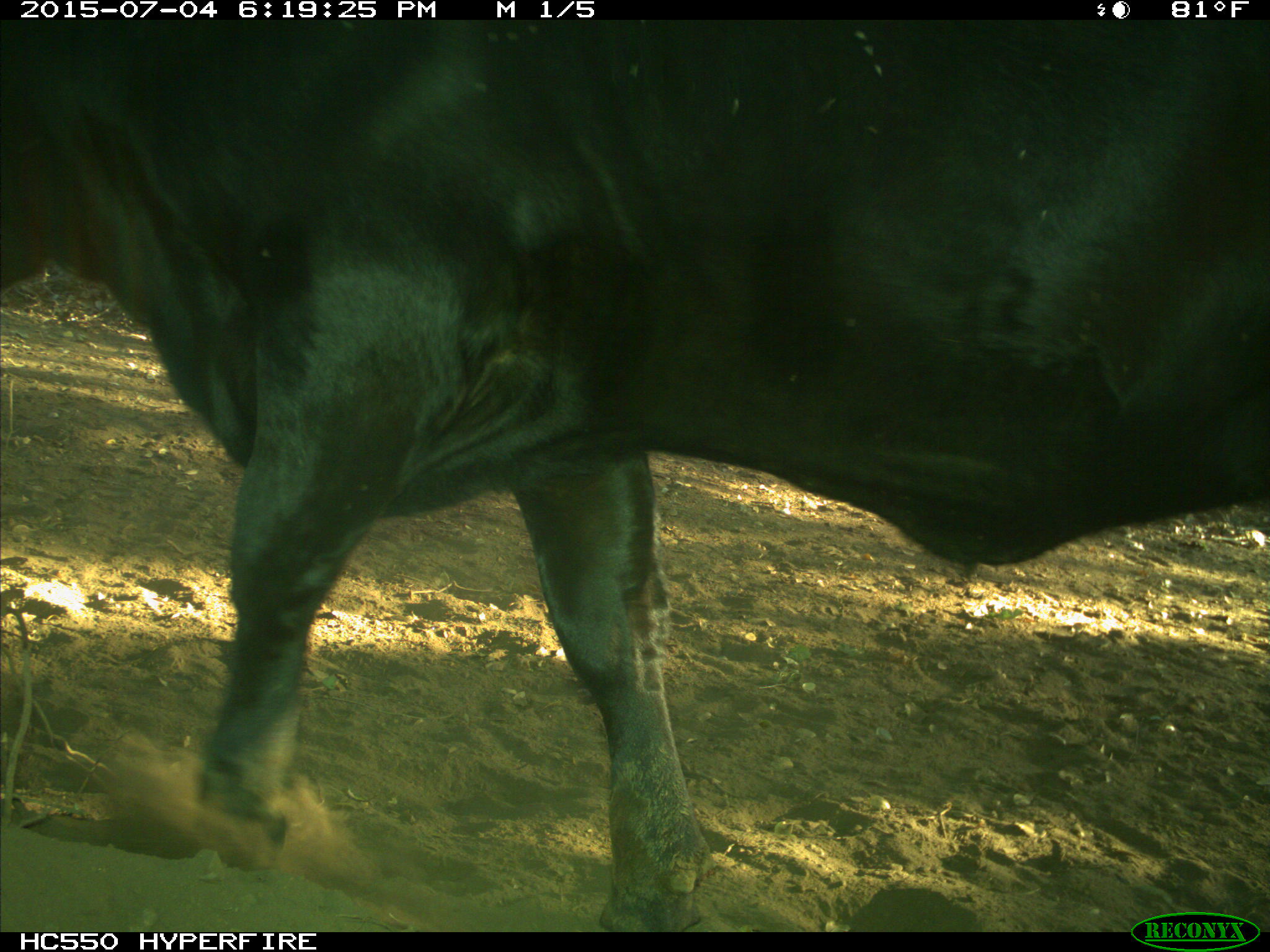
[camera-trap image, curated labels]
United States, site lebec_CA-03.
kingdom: Animalia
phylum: Chordata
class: Mammalia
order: Artiodactyla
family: Bovidae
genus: Bos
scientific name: Bos taurus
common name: domestic cow